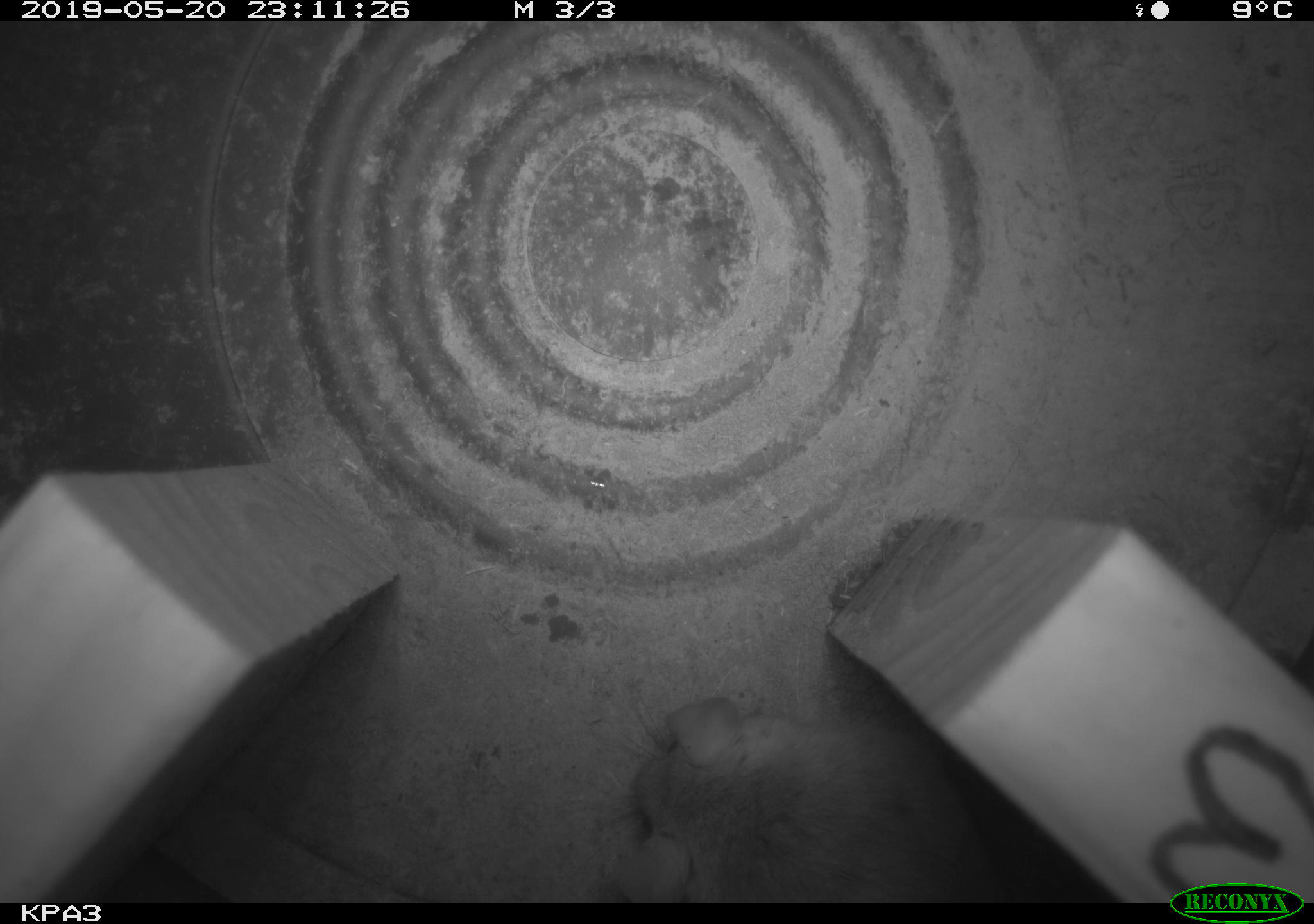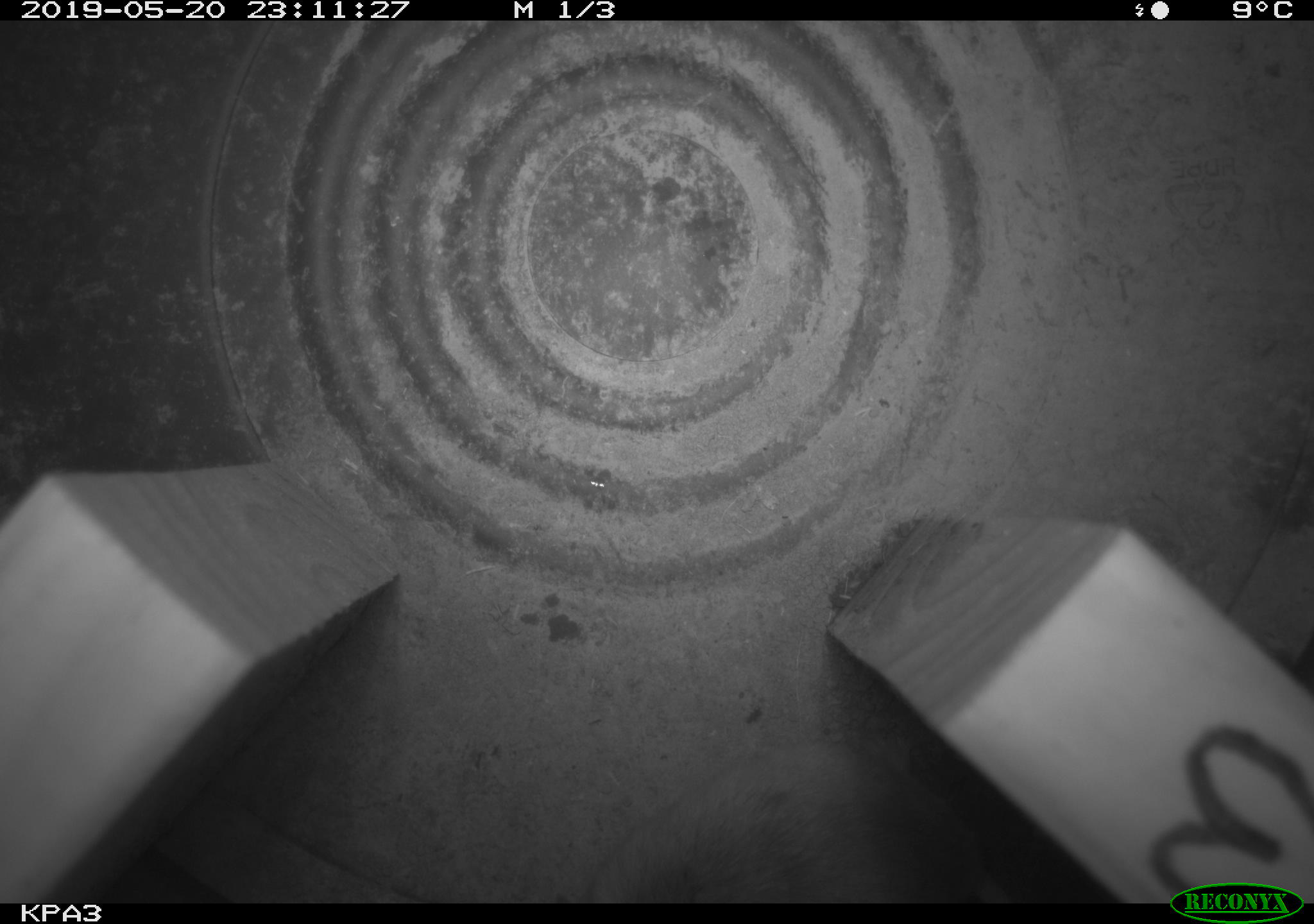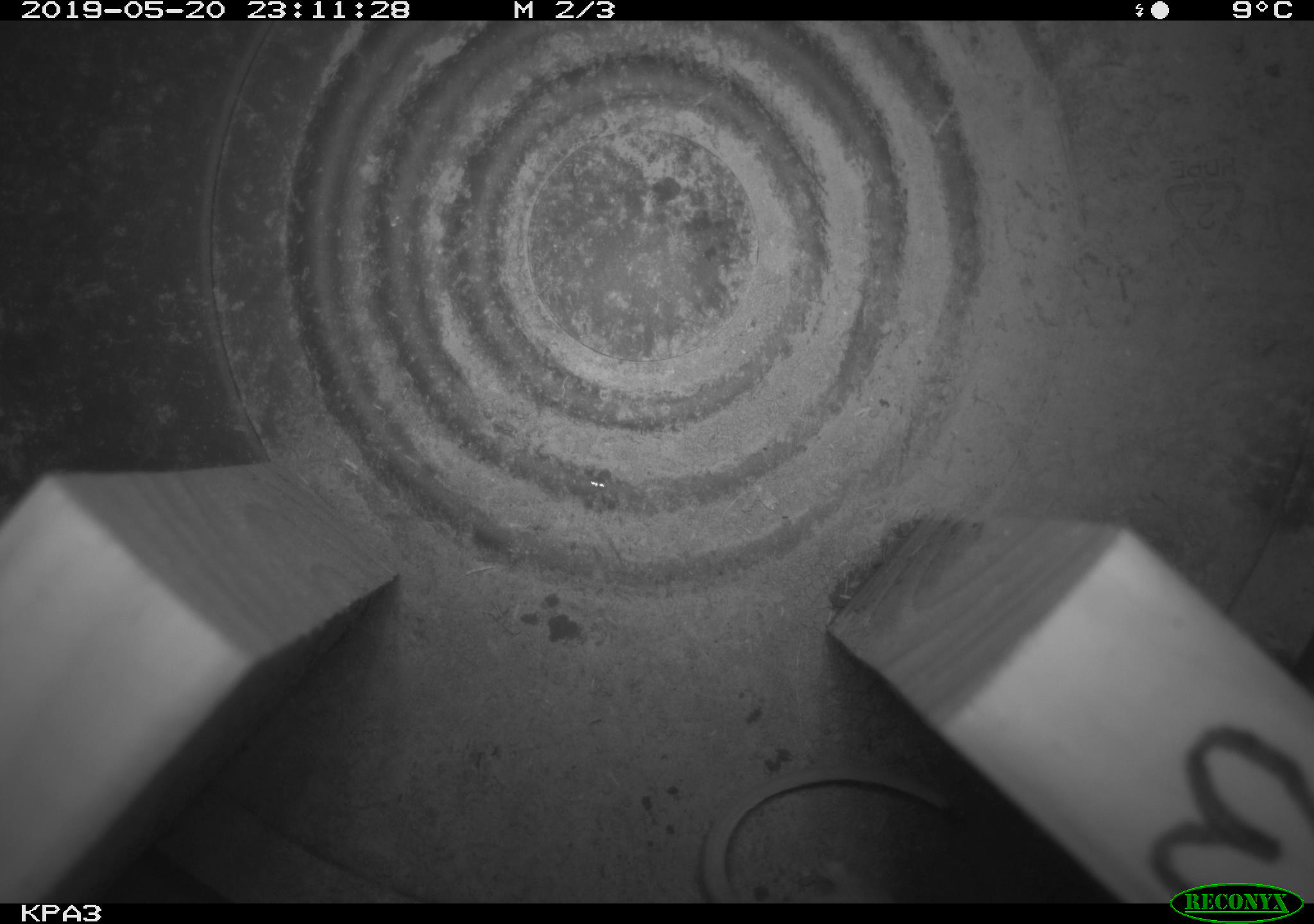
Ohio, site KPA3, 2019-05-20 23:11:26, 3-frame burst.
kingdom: Animalia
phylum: Chordata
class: Mammalia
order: Rodentia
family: Cricetidae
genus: Peromyscus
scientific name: Peromyscus leucopus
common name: white-footed mouse